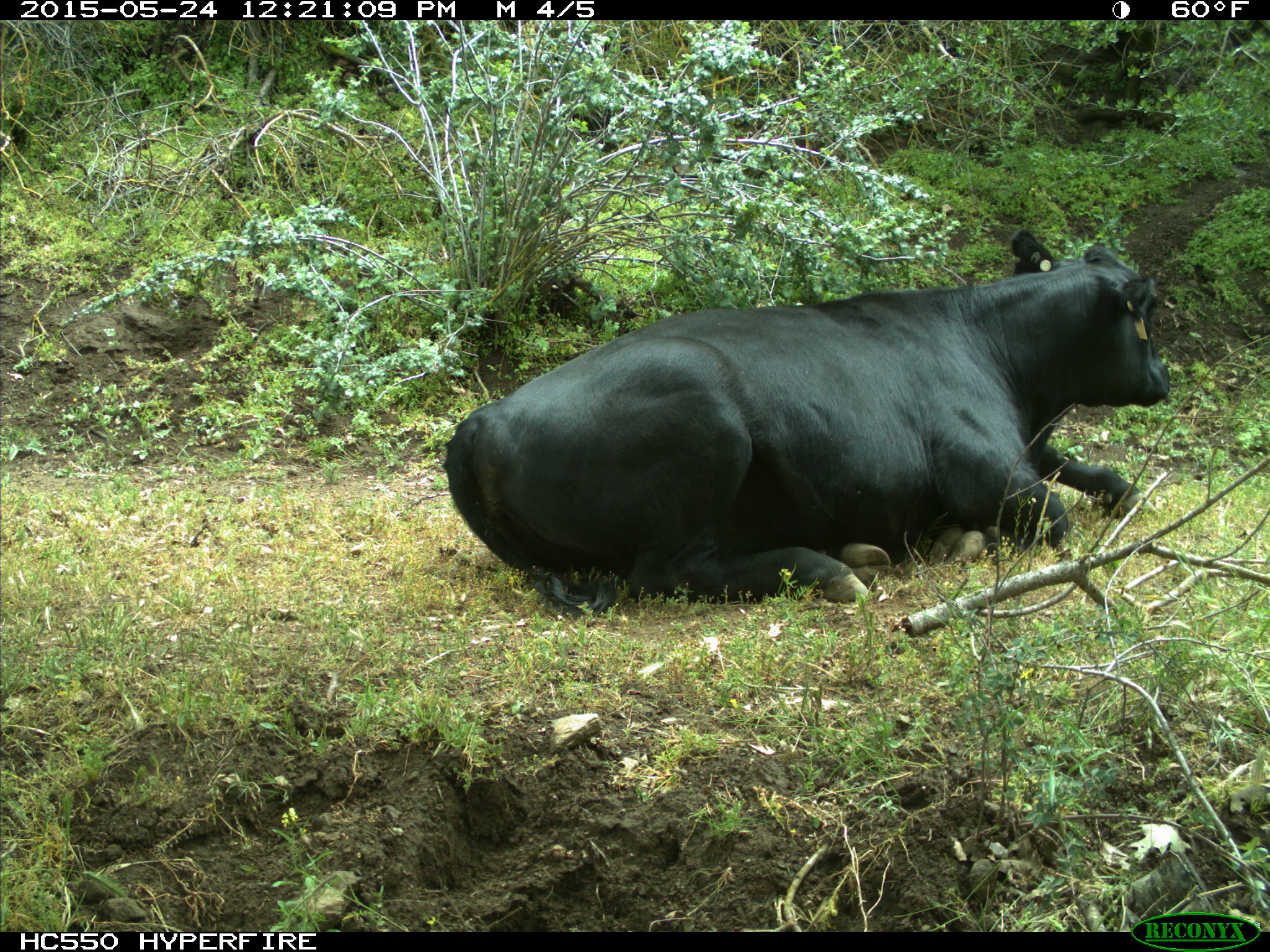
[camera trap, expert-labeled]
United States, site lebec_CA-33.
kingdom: Animalia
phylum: Chordata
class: Mammalia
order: Artiodactyla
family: Bovidae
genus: Bos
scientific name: Bos taurus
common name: domestic cow